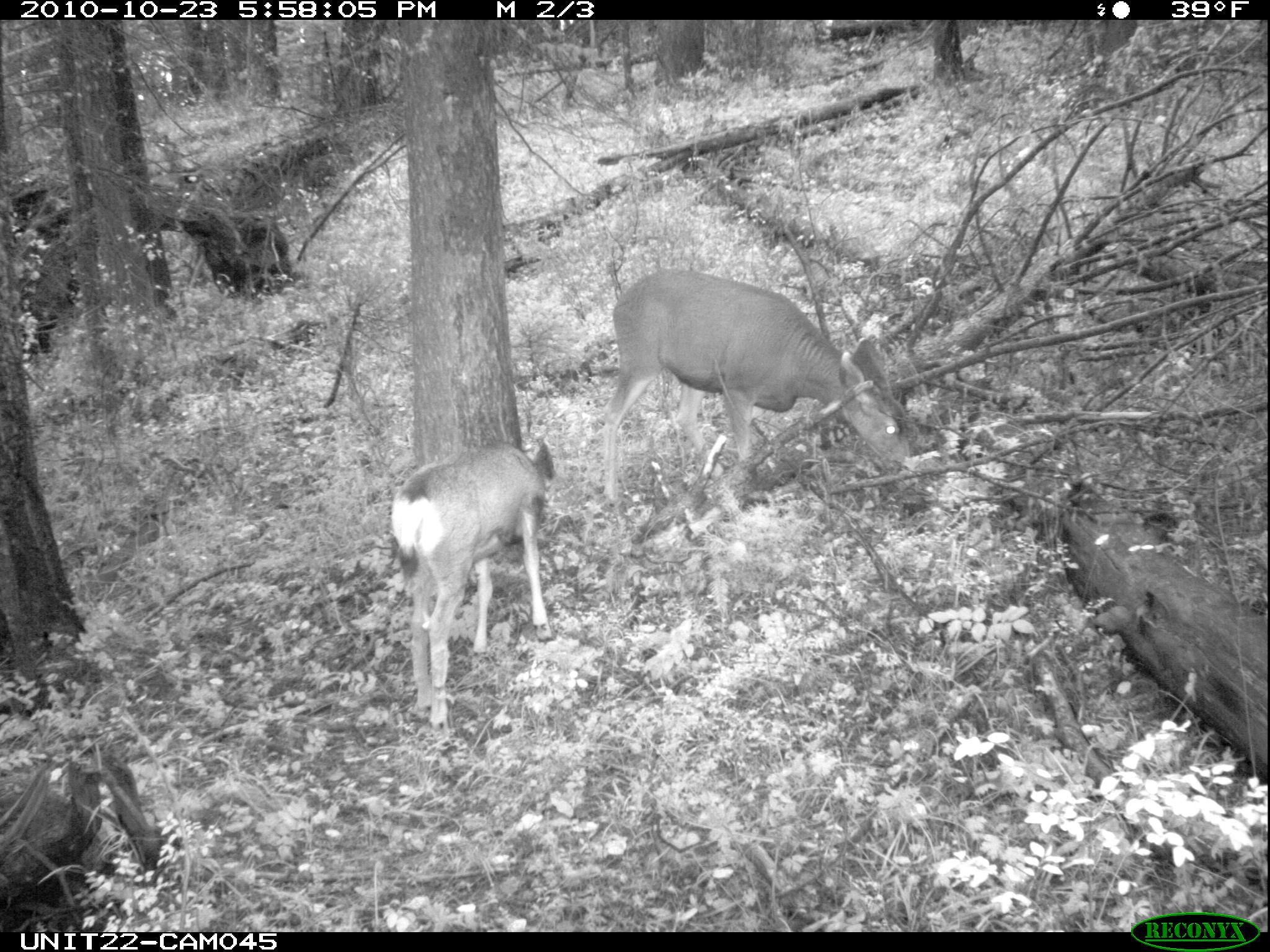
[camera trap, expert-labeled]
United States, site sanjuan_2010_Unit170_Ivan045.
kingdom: Animalia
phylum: Chordata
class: Mammalia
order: Artiodactyla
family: Cervidae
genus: Odocoileus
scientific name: Odocoileus hemionus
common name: mule deer